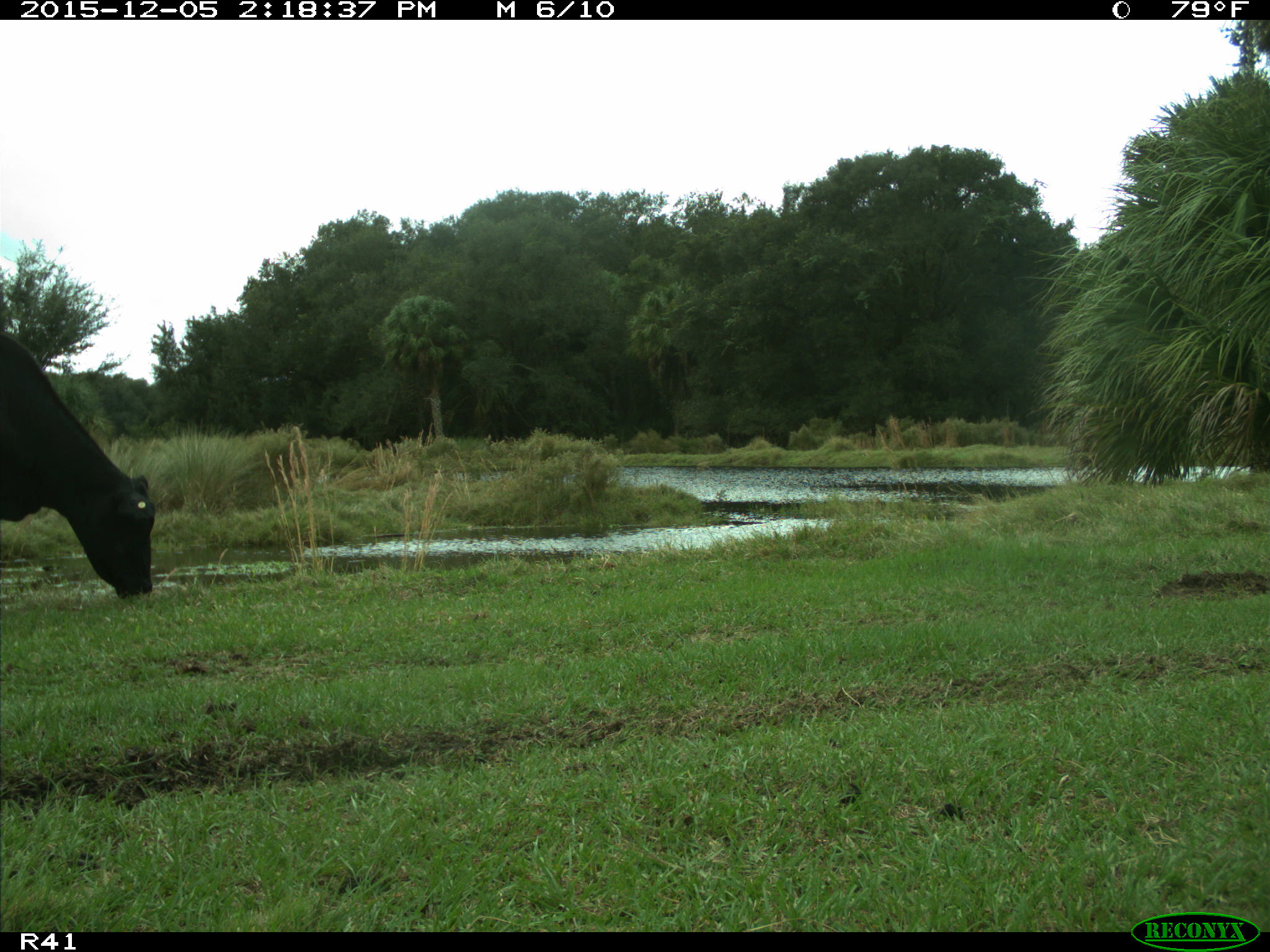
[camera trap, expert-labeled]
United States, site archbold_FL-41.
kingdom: Animalia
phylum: Chordata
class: Mammalia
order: Artiodactyla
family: Bovidae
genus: Bos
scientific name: Bos taurus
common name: domestic cow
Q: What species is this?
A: Bos taurus (domestic cow).